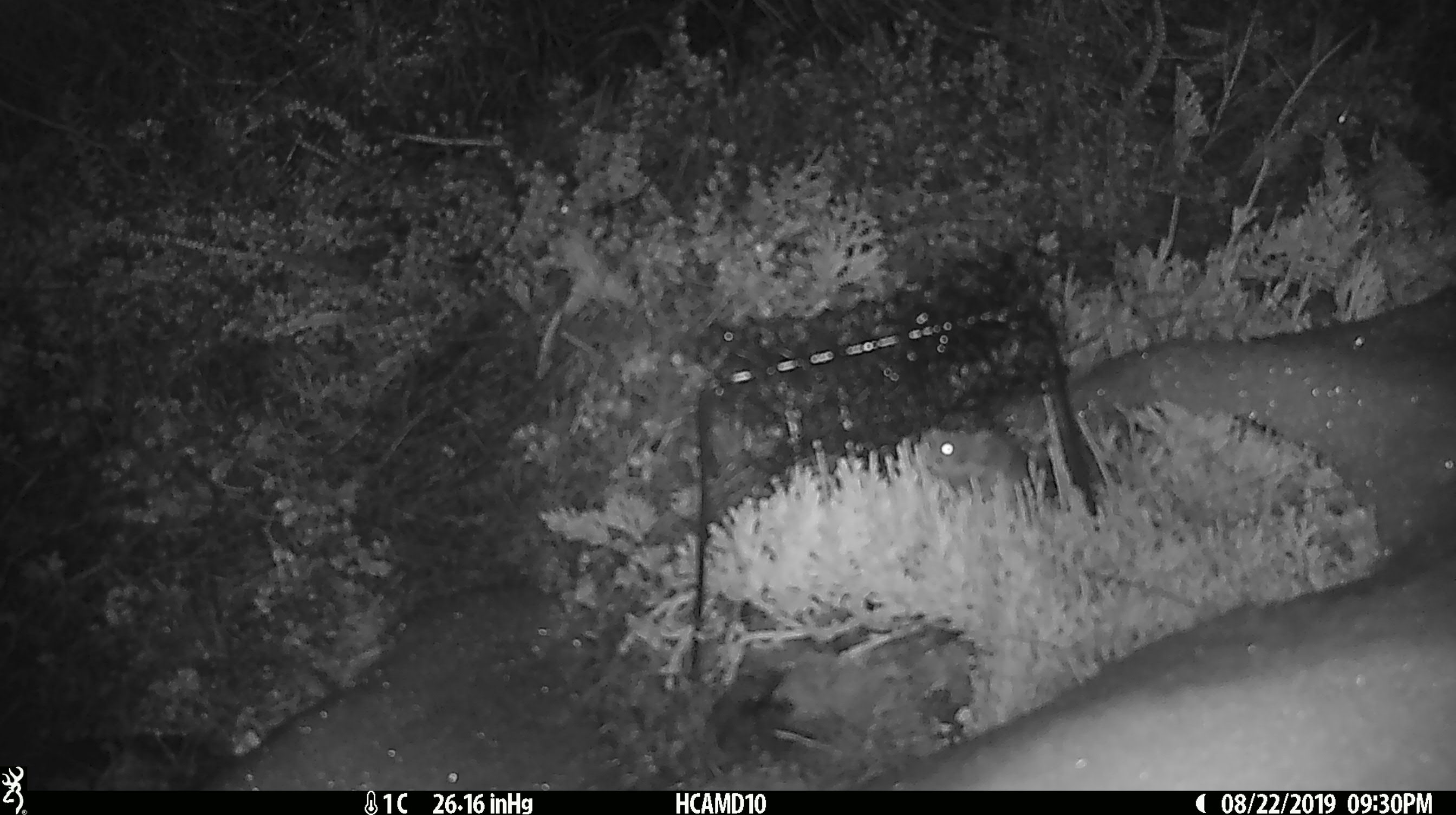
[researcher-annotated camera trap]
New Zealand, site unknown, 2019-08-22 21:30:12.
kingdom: Animalia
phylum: Chordata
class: Mammalia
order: Rodentia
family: Muridae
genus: Mus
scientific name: Mus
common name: mouse